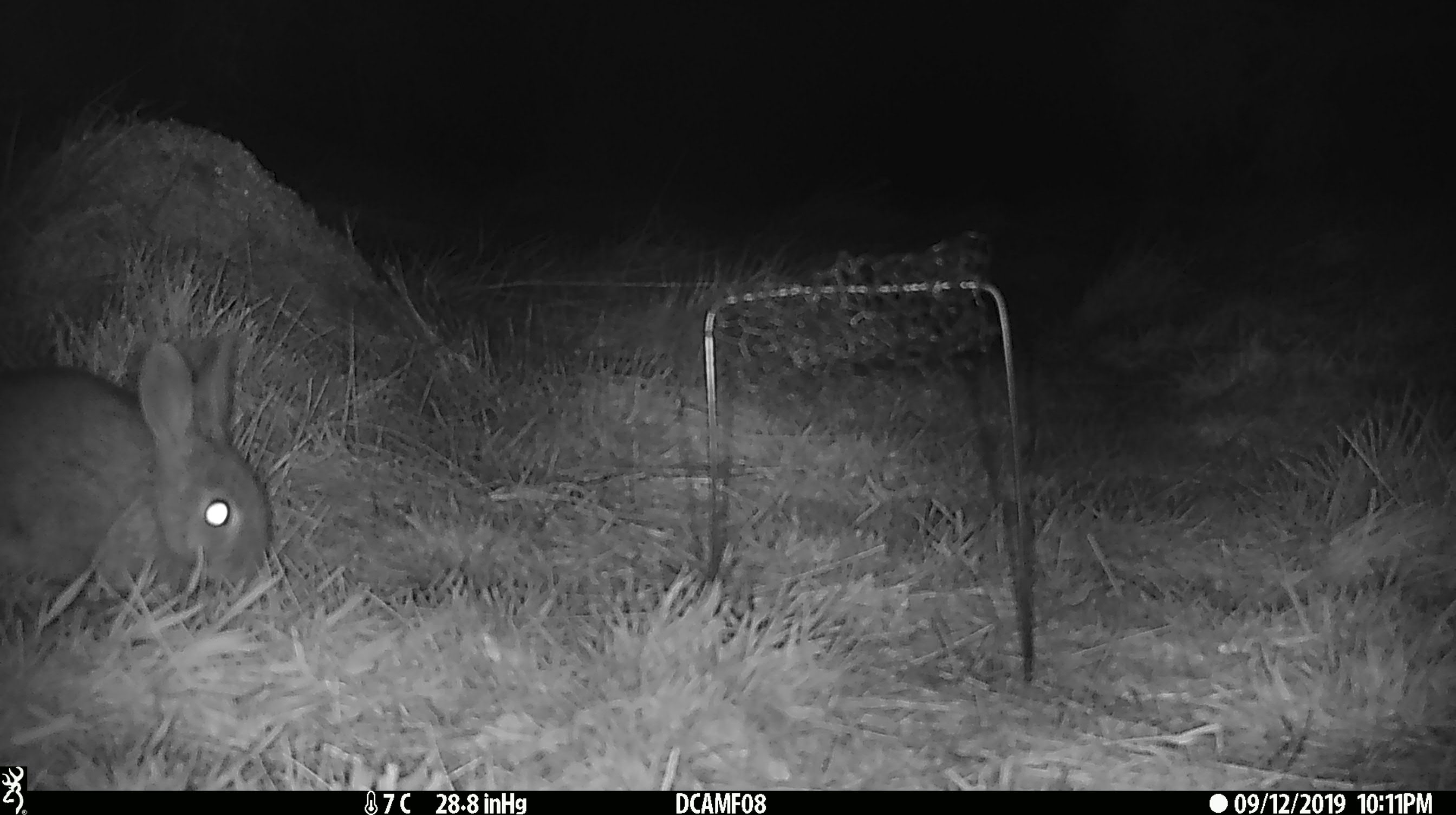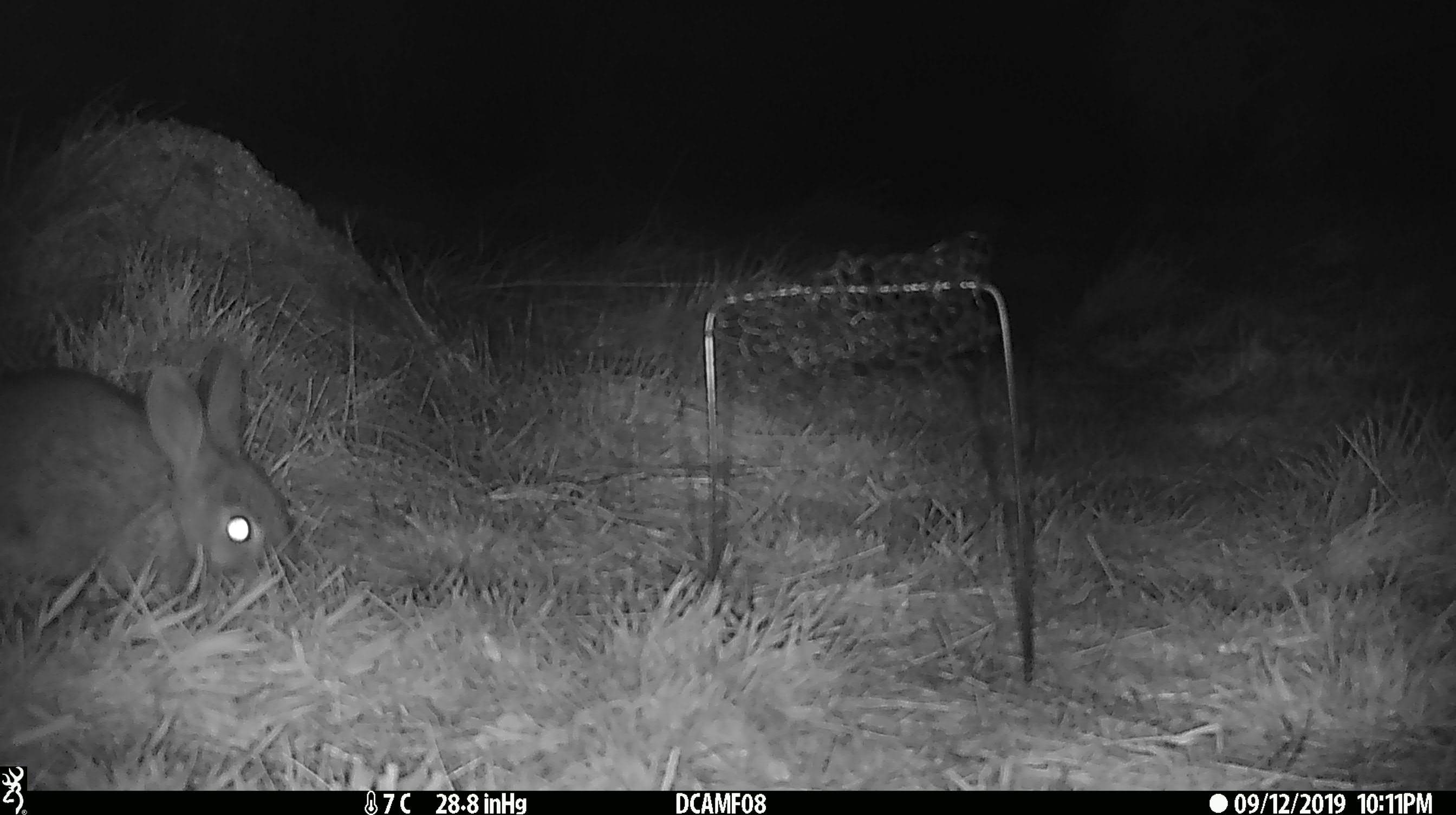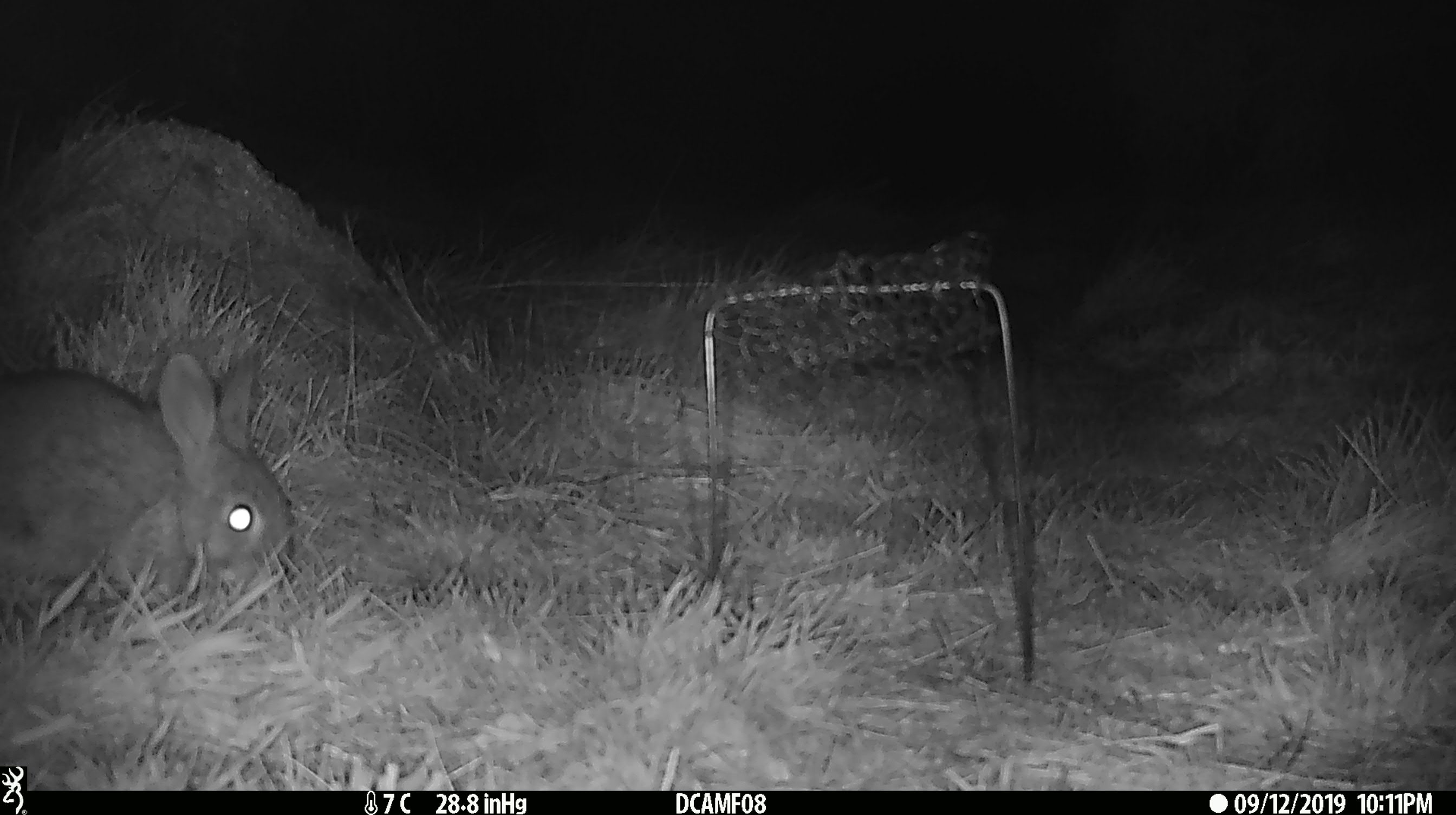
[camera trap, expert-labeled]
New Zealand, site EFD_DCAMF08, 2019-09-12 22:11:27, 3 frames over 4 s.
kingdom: Animalia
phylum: Chordata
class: Mammalia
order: Lagomorpha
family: Leporidae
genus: Oryctolagus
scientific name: Oryctolagus cuniculus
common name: european rabbit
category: rabbit